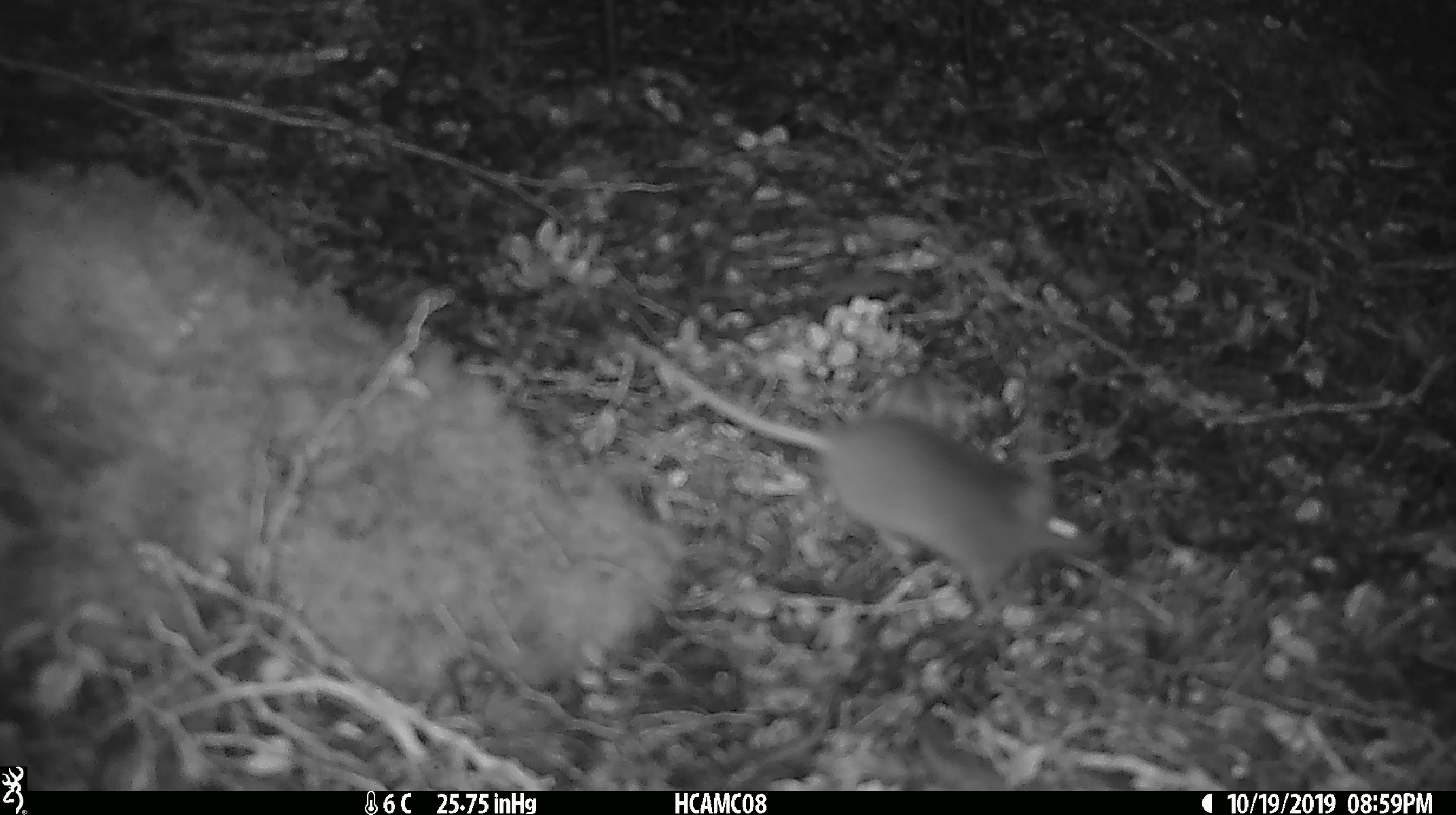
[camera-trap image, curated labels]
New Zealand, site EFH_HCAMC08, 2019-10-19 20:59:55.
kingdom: Animalia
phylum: Chordata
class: Mammalia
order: Rodentia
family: Muridae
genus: Mus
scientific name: Mus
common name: mouse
Mouse (Mus).